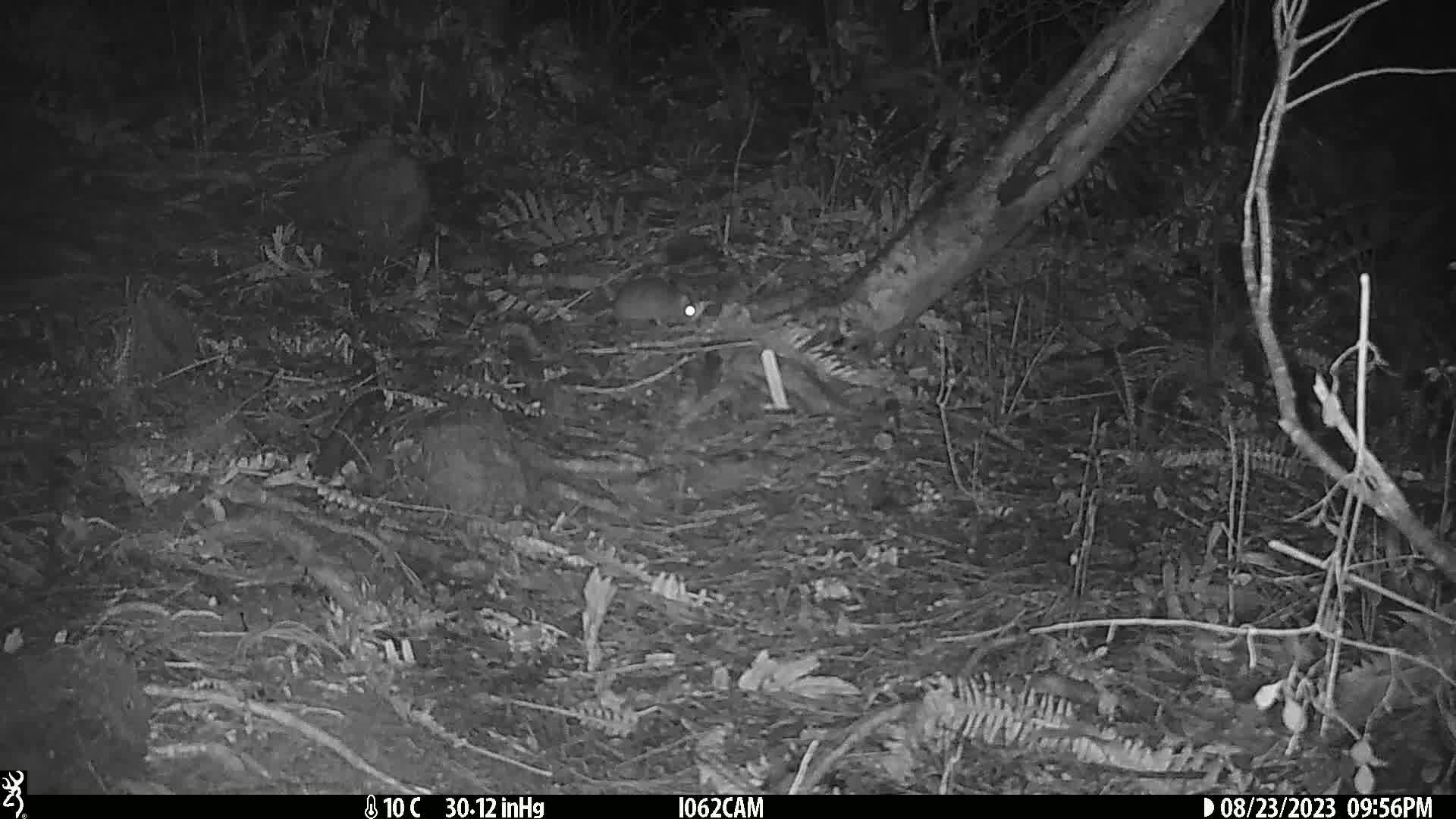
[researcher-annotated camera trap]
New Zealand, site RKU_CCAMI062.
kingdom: Animalia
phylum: Chordata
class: Mammalia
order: Rodentia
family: Muridae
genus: Rattus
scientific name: Rattus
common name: rat